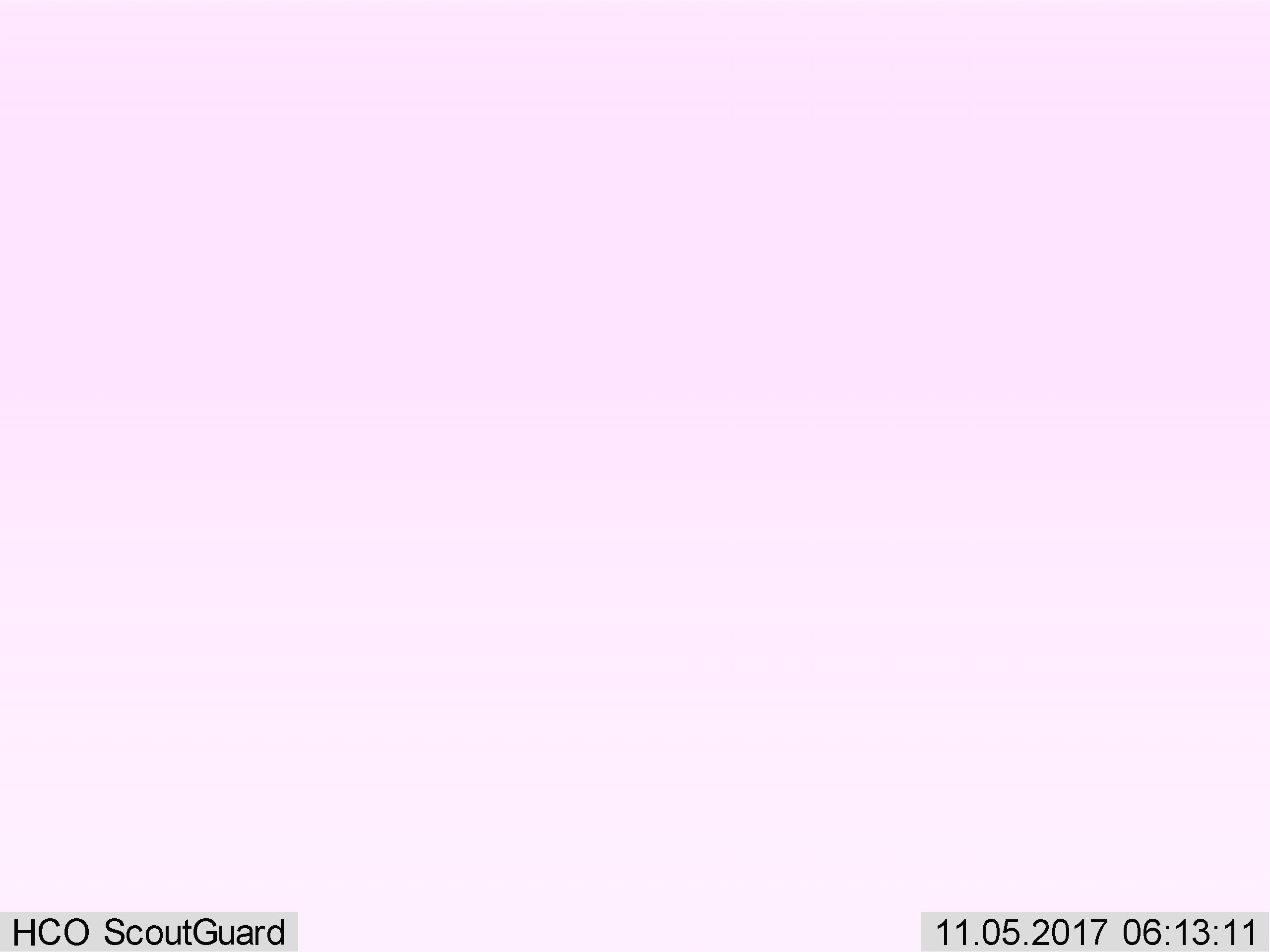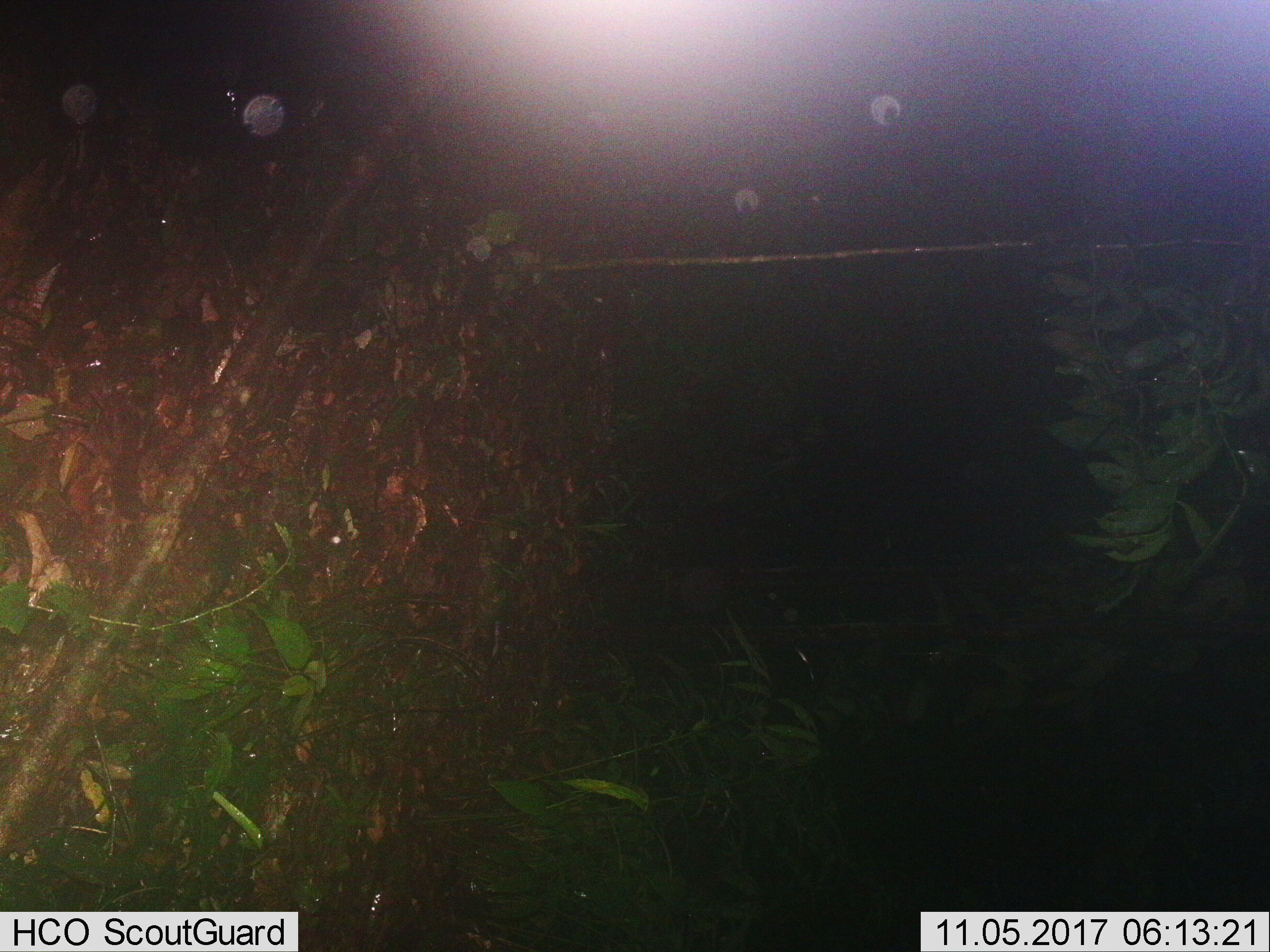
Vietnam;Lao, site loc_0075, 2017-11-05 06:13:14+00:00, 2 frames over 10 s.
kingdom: Animalia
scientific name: Animalia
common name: animal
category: unidentified animal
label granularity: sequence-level